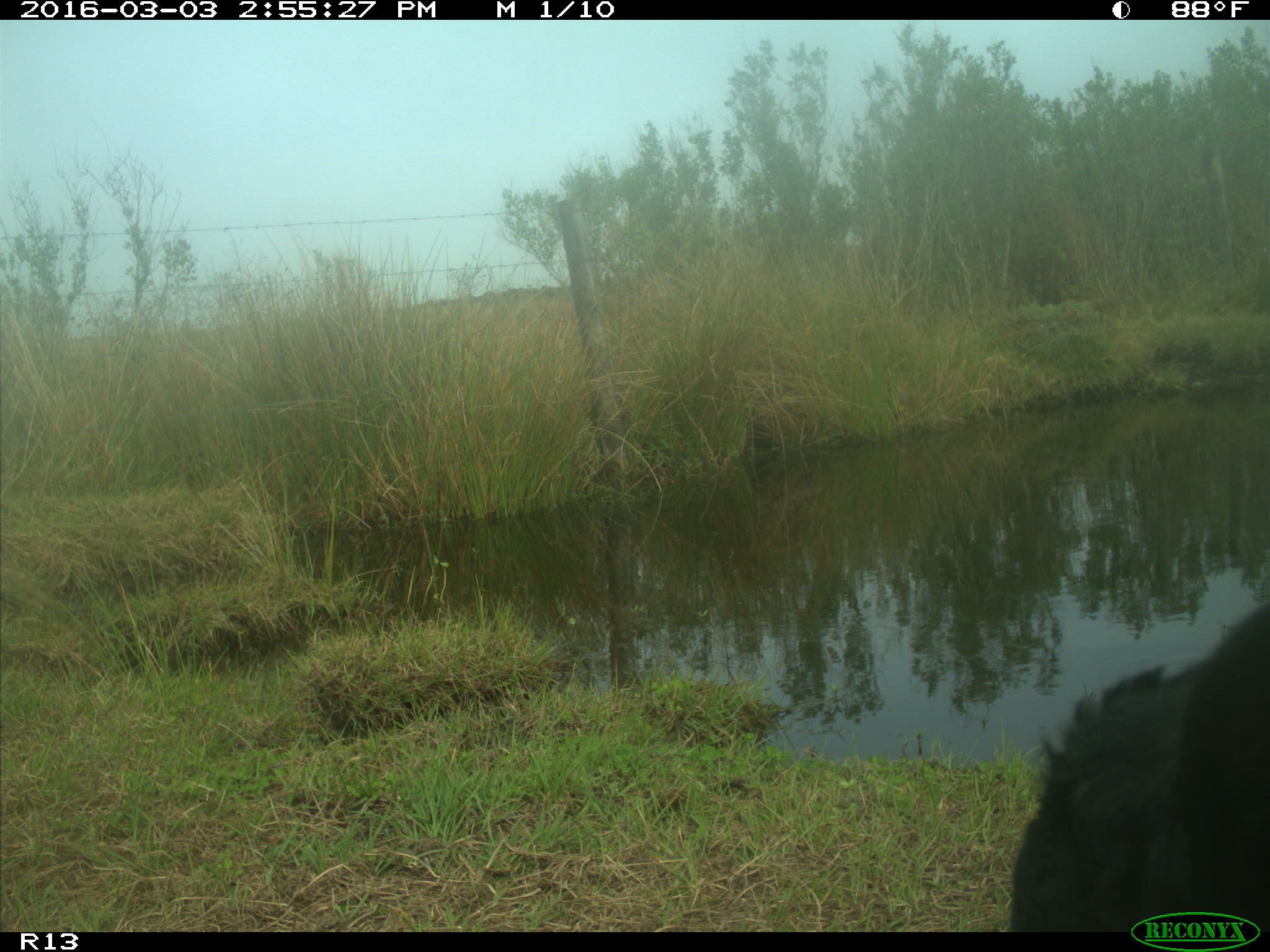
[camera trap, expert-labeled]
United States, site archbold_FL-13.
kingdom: Animalia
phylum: Chordata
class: Mammalia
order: Artiodactyla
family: Bovidae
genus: Bos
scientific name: Bos taurus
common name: domestic cow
Bos taurus (domestic cow).